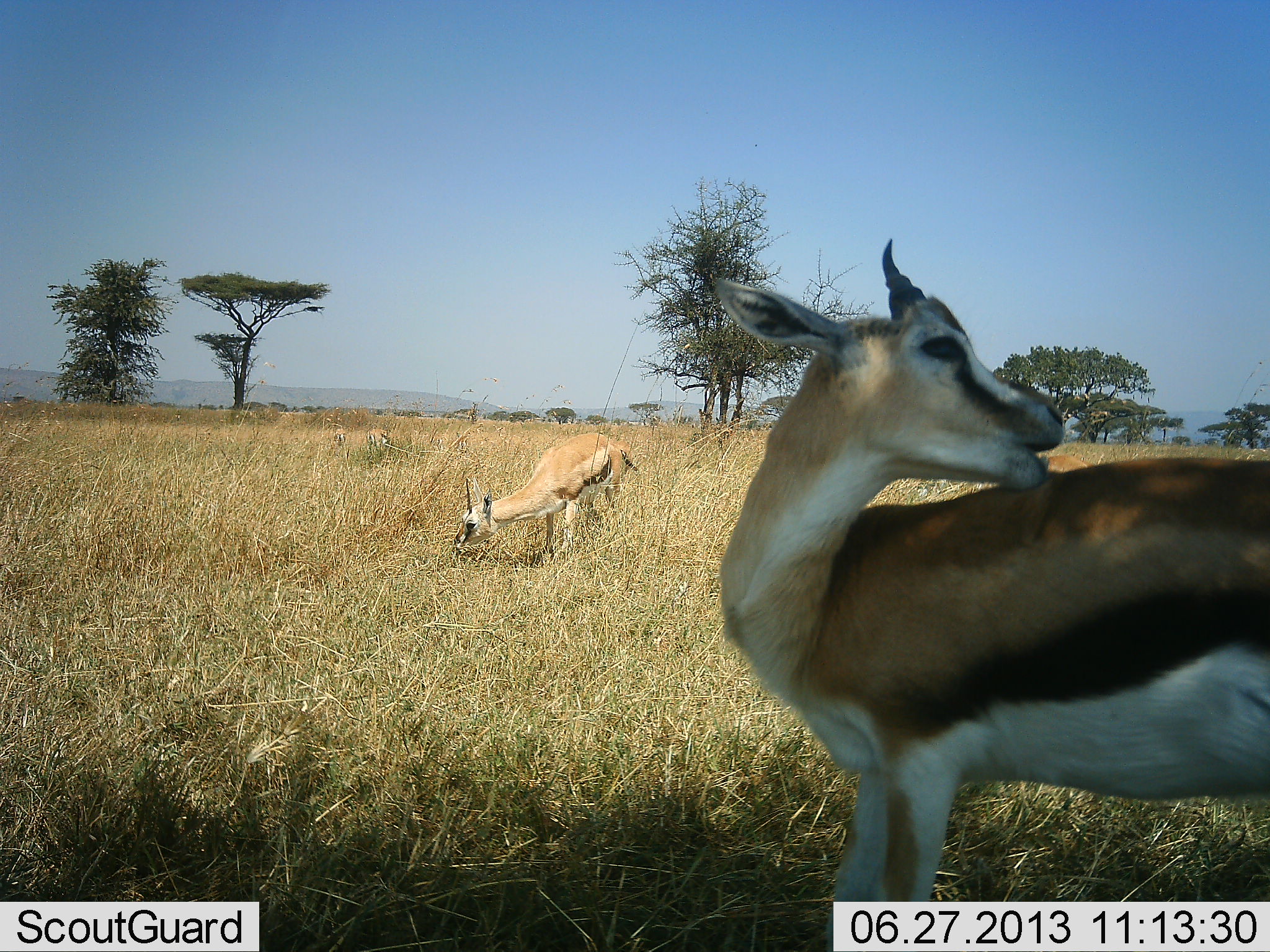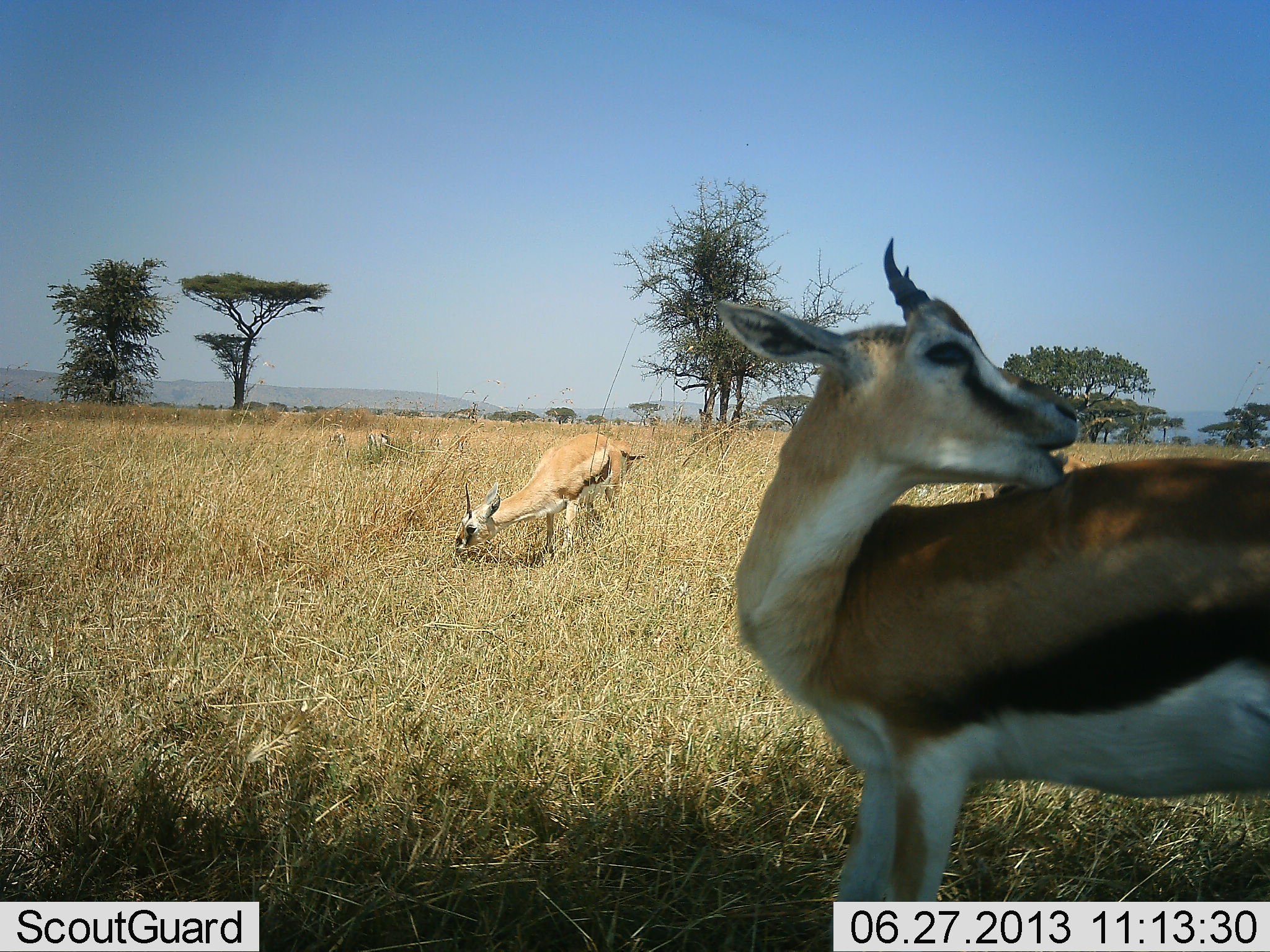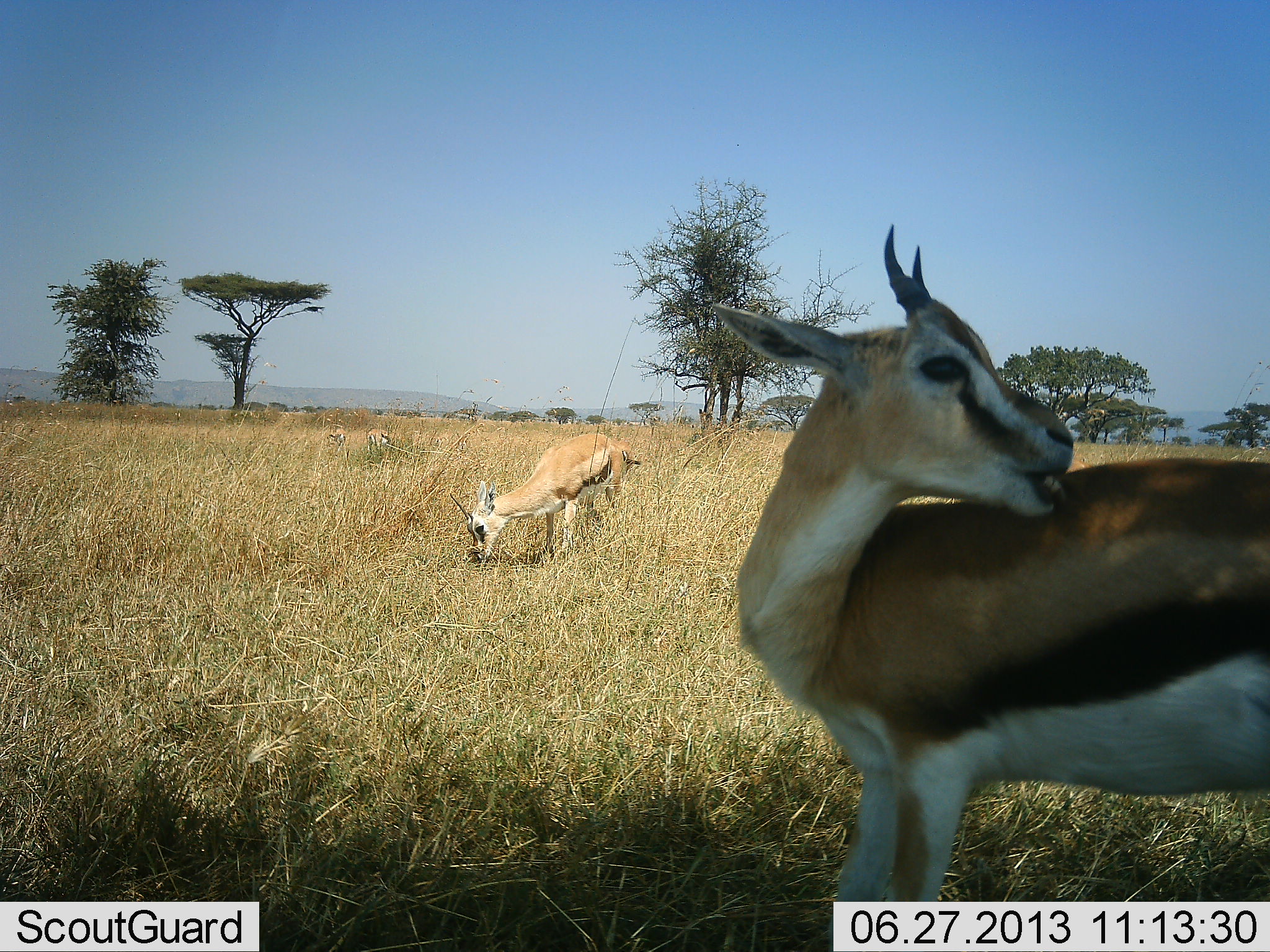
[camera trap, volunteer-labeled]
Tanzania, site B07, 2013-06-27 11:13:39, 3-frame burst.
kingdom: Animalia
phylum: Chordata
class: Mammalia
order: Artiodactyla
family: Bovidae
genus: Eudorcas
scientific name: Eudorcas thomsonii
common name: thomson's gazelle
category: gazellethomsons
Gazellethomsons (thomson's gazelle) (Eudorcas thomsonii), count 2. Behavior (volunteer vote fractions): standing 70%, resting 10%, moving 0%, interacting 10%. Young present (vote fraction): 3%. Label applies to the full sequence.